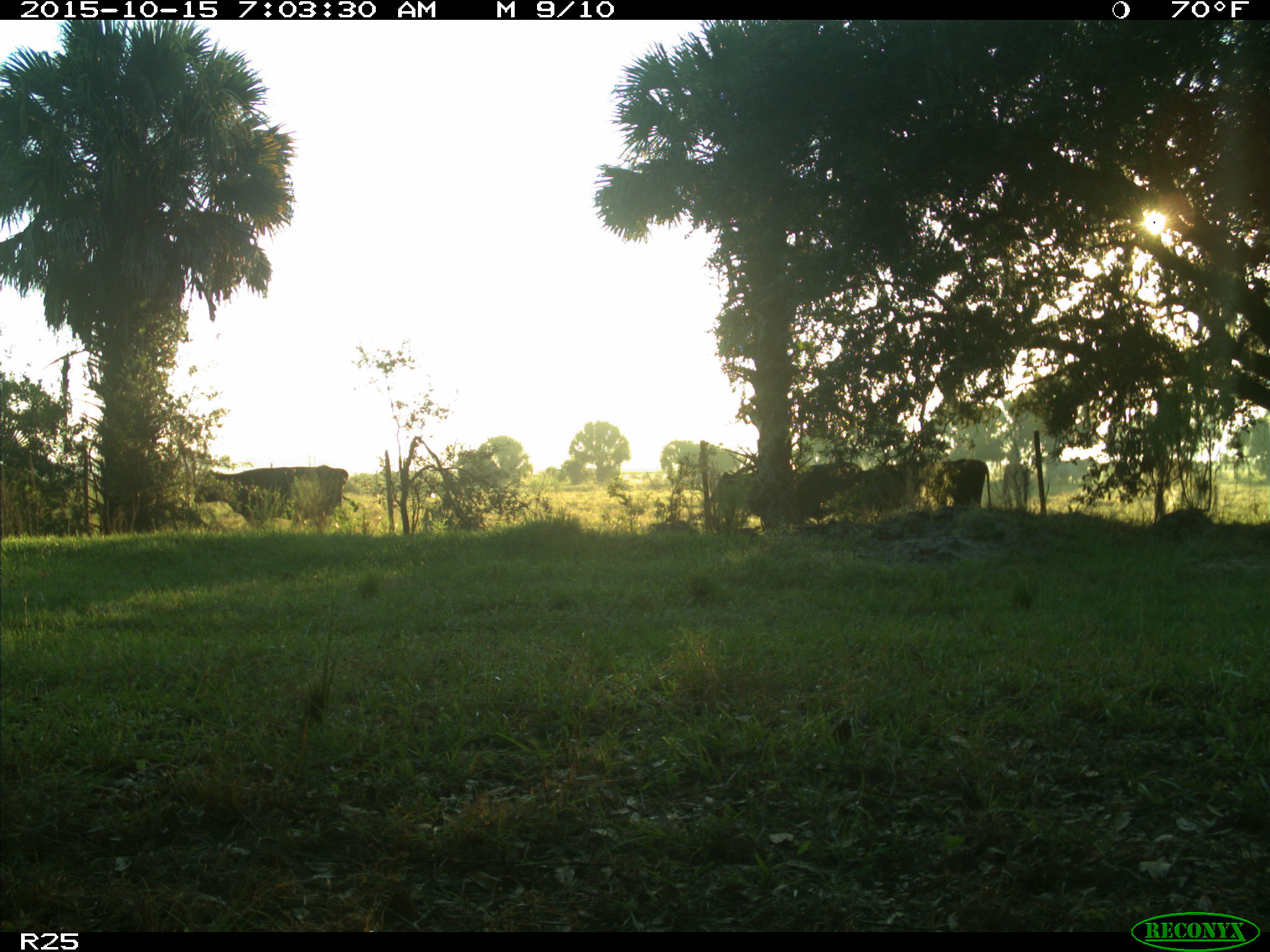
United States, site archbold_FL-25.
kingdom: Animalia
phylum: Chordata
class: Mammalia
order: Artiodactyla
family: Bovidae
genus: Bos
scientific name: Bos taurus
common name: domestic cow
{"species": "Bos taurus (domestic cow)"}